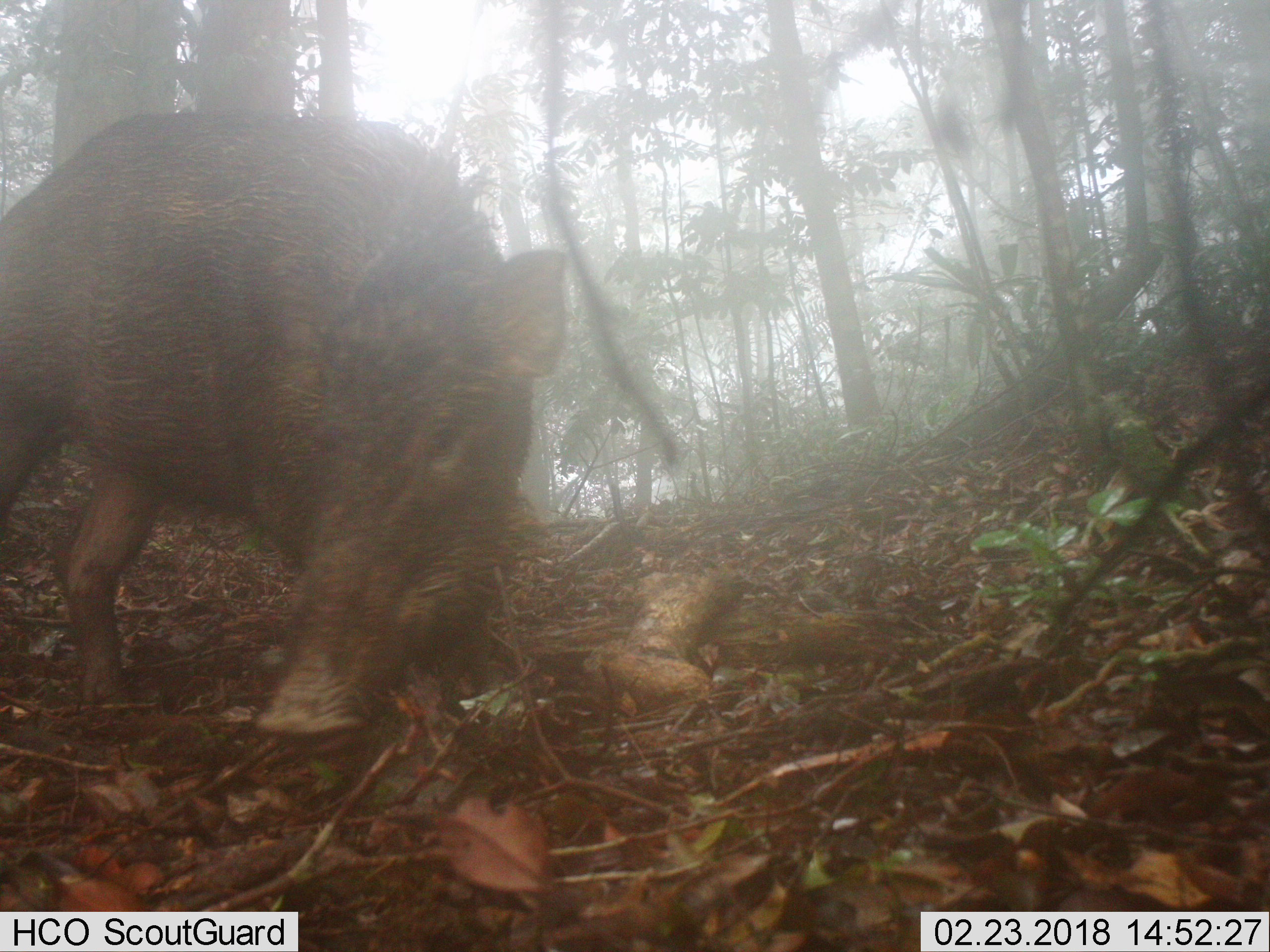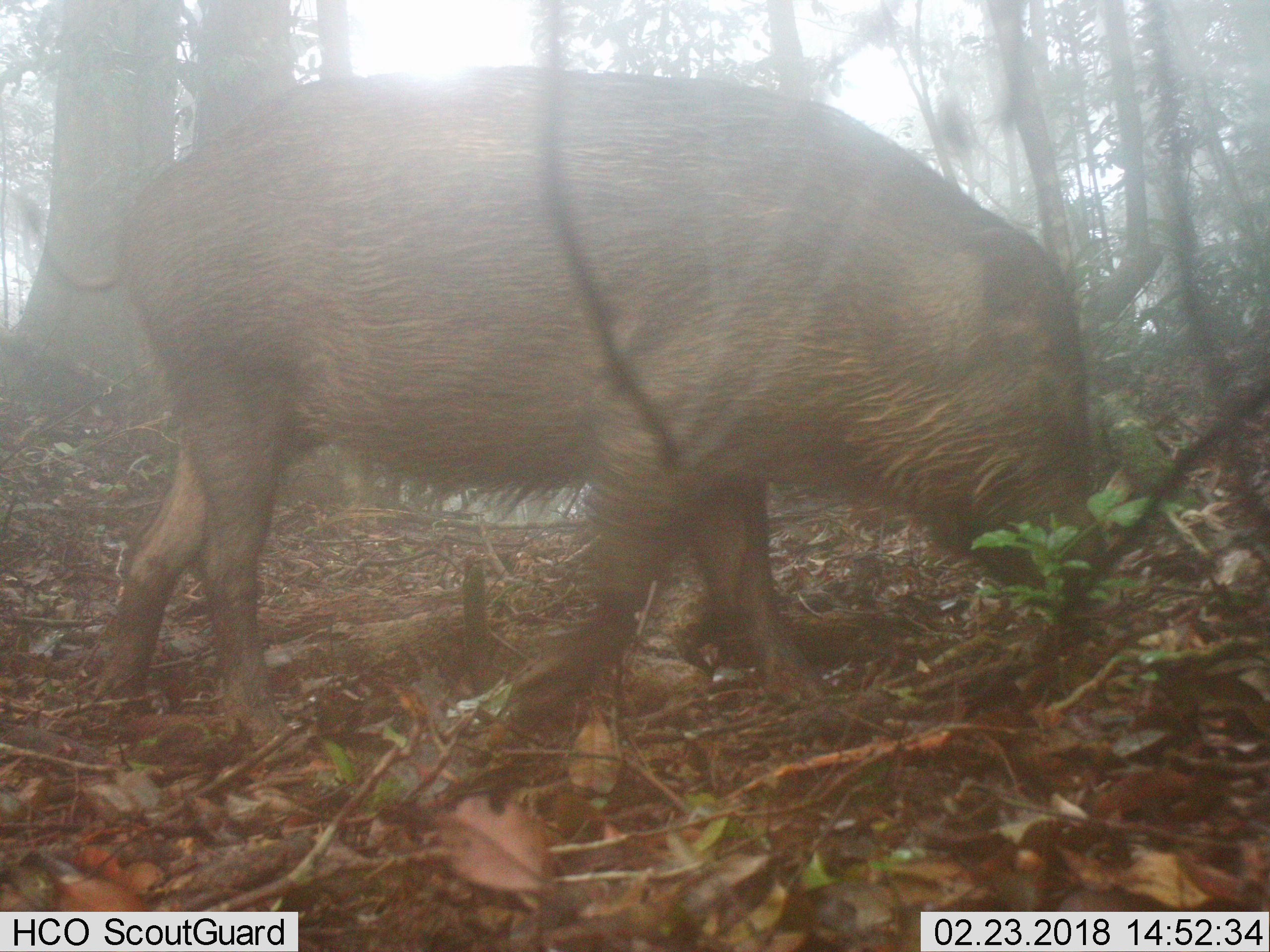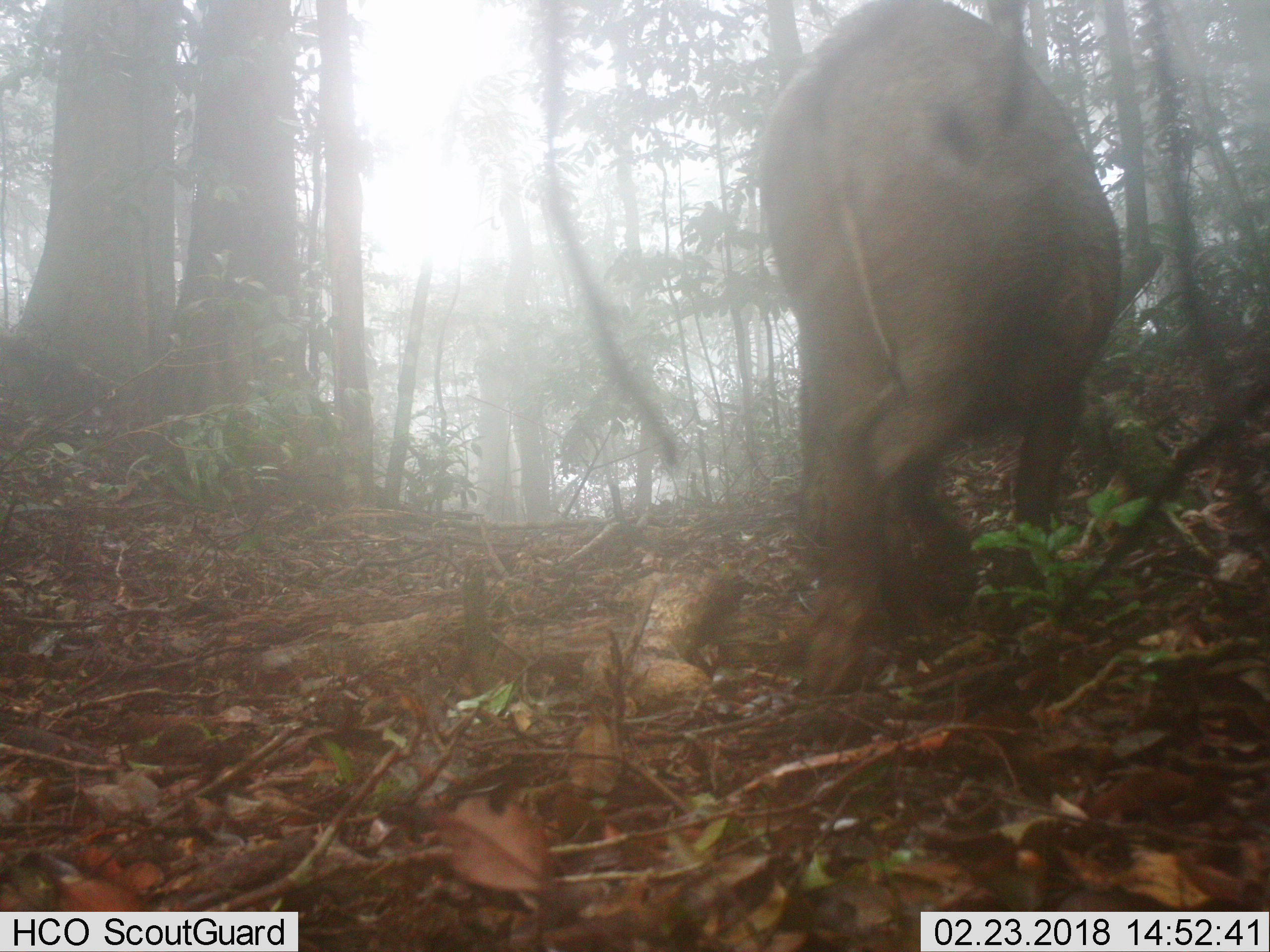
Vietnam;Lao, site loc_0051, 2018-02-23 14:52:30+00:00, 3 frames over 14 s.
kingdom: Animalia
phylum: Chordata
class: Mammalia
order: Artiodactyla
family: Suidae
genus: Sus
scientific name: Sus scrofa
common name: eurasian wild pig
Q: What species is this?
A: Eurasian wild pig (Sus scrofa).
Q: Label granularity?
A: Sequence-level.